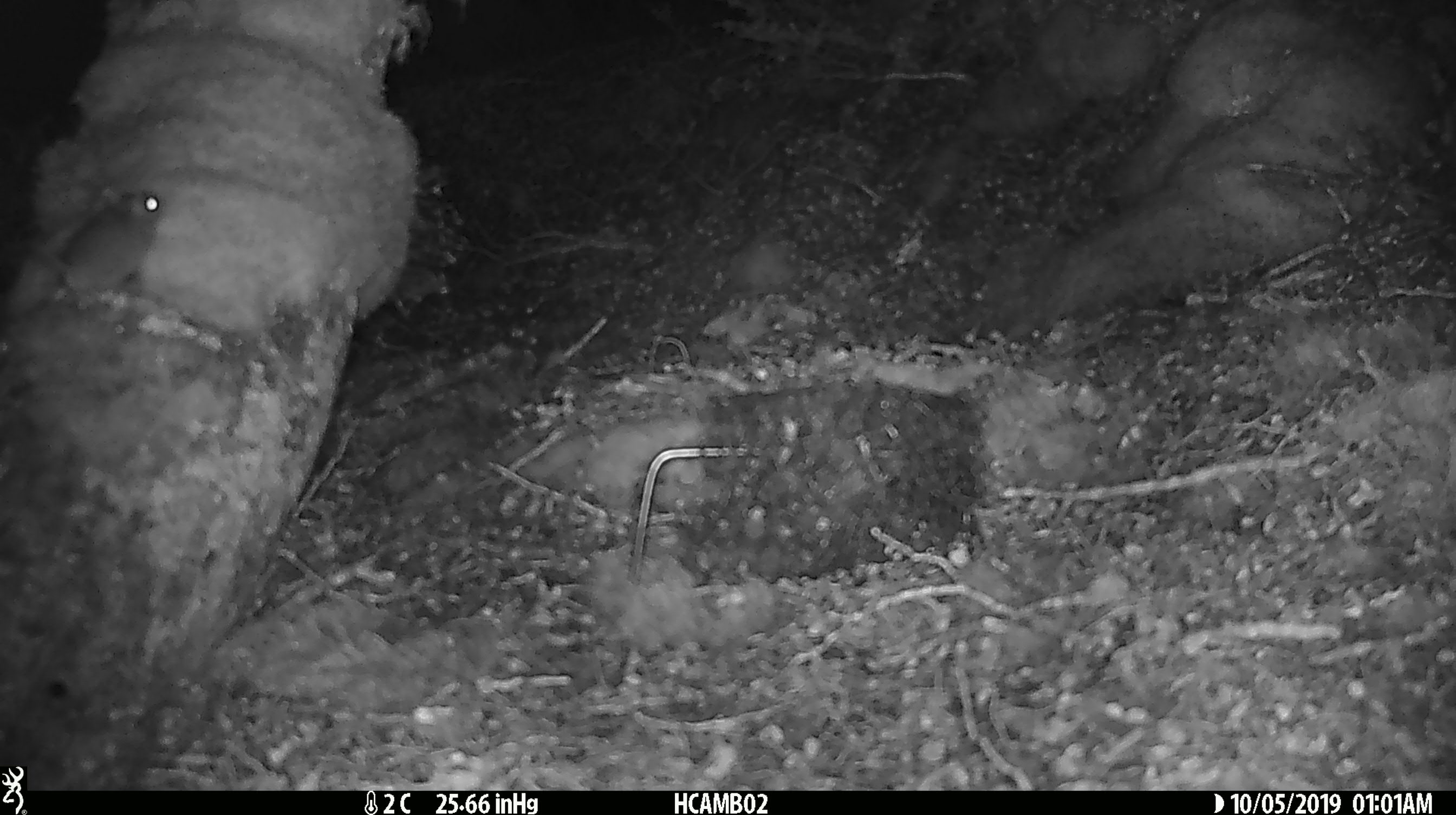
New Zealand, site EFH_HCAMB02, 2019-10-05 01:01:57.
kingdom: Animalia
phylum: Chordata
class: Mammalia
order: Rodentia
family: Muridae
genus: Mus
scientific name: Mus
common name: mouse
Mouse (Mus).